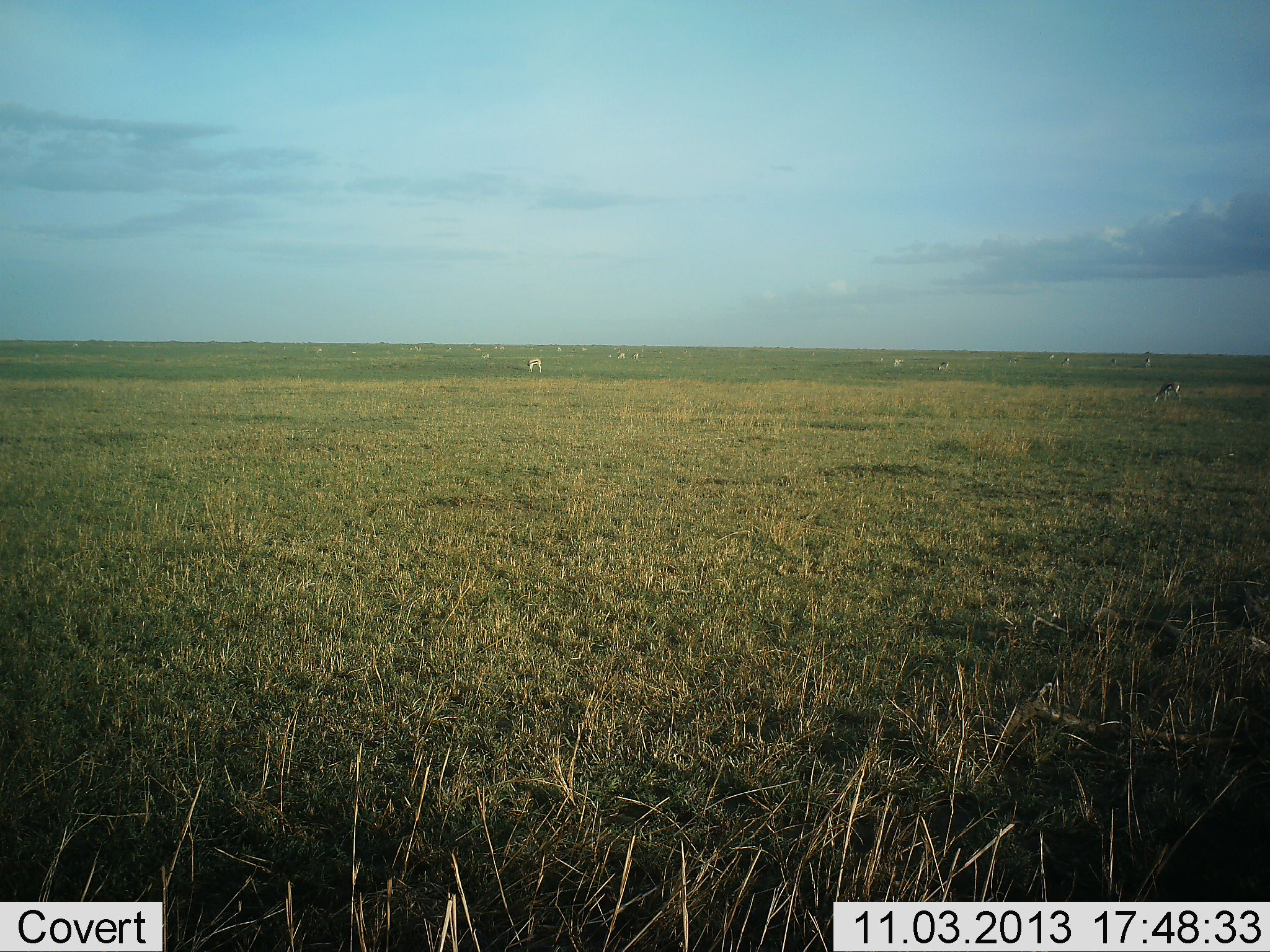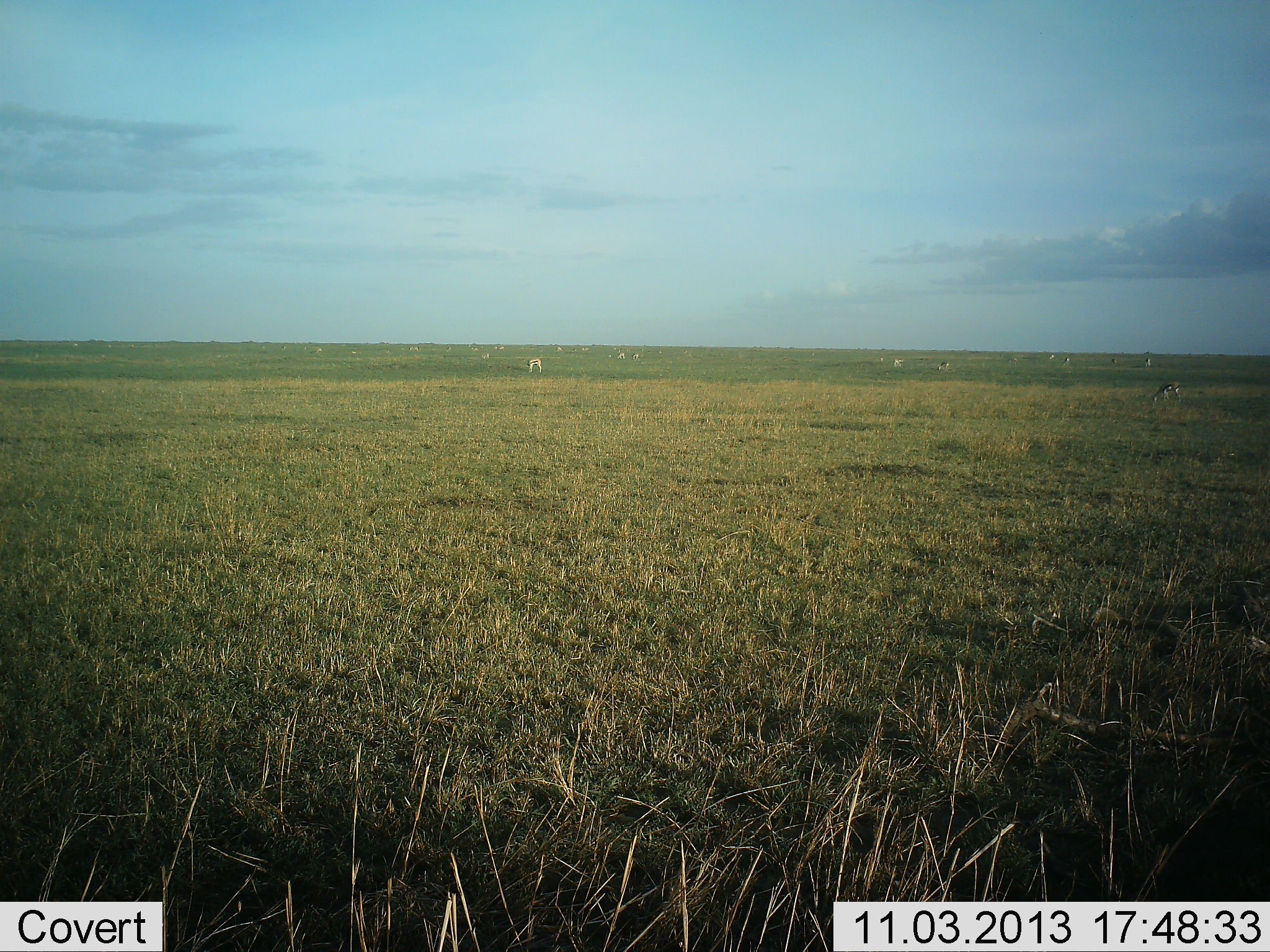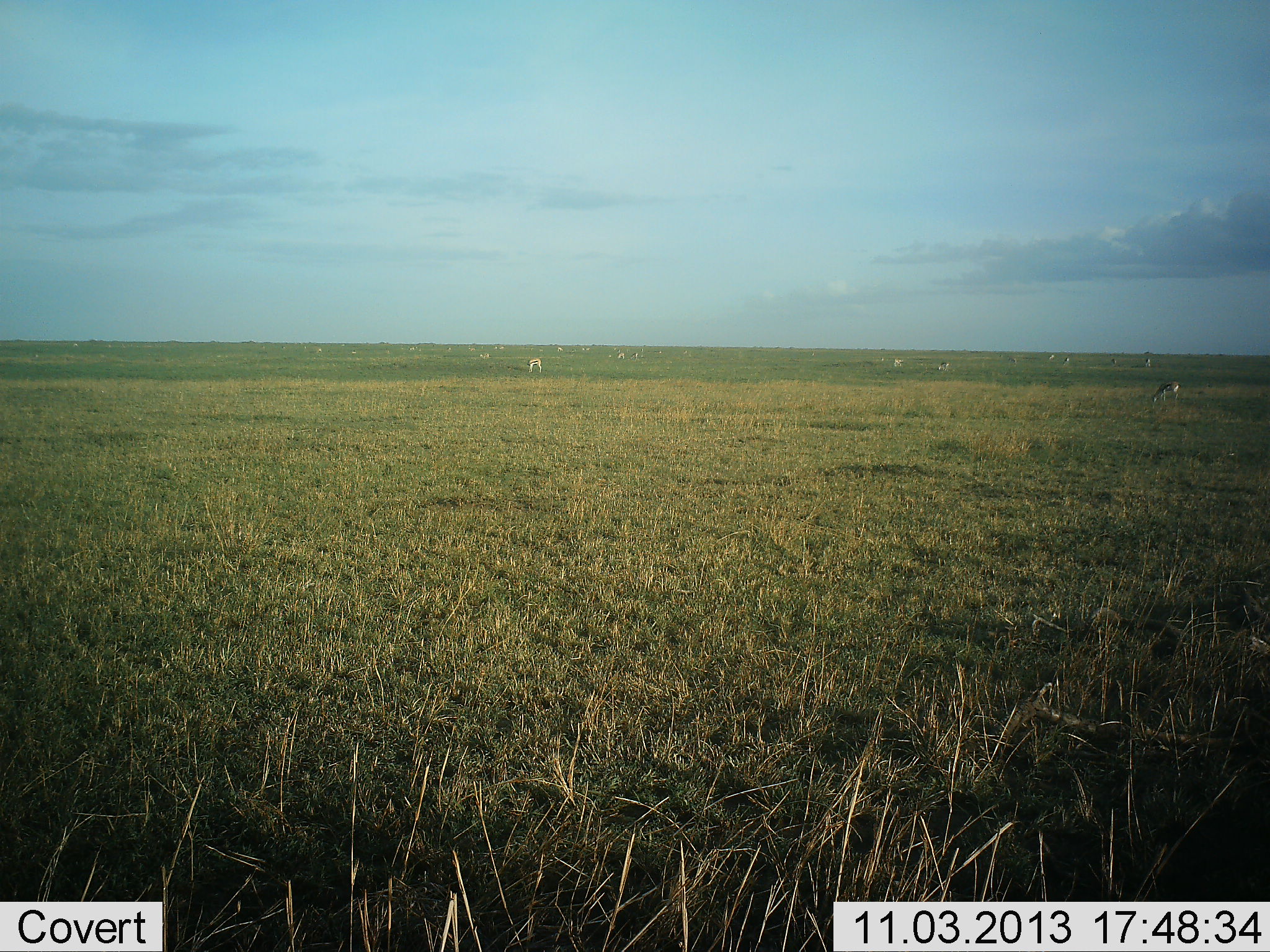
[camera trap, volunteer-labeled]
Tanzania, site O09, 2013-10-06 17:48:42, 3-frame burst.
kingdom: Animalia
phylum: Chordata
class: Mammalia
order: Artiodactyla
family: Bovidae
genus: Eudorcas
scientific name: Eudorcas thomsonii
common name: thomson's gazelle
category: gazellethomsons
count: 11-50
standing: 64%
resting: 0%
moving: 0%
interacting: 0%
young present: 0%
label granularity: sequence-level